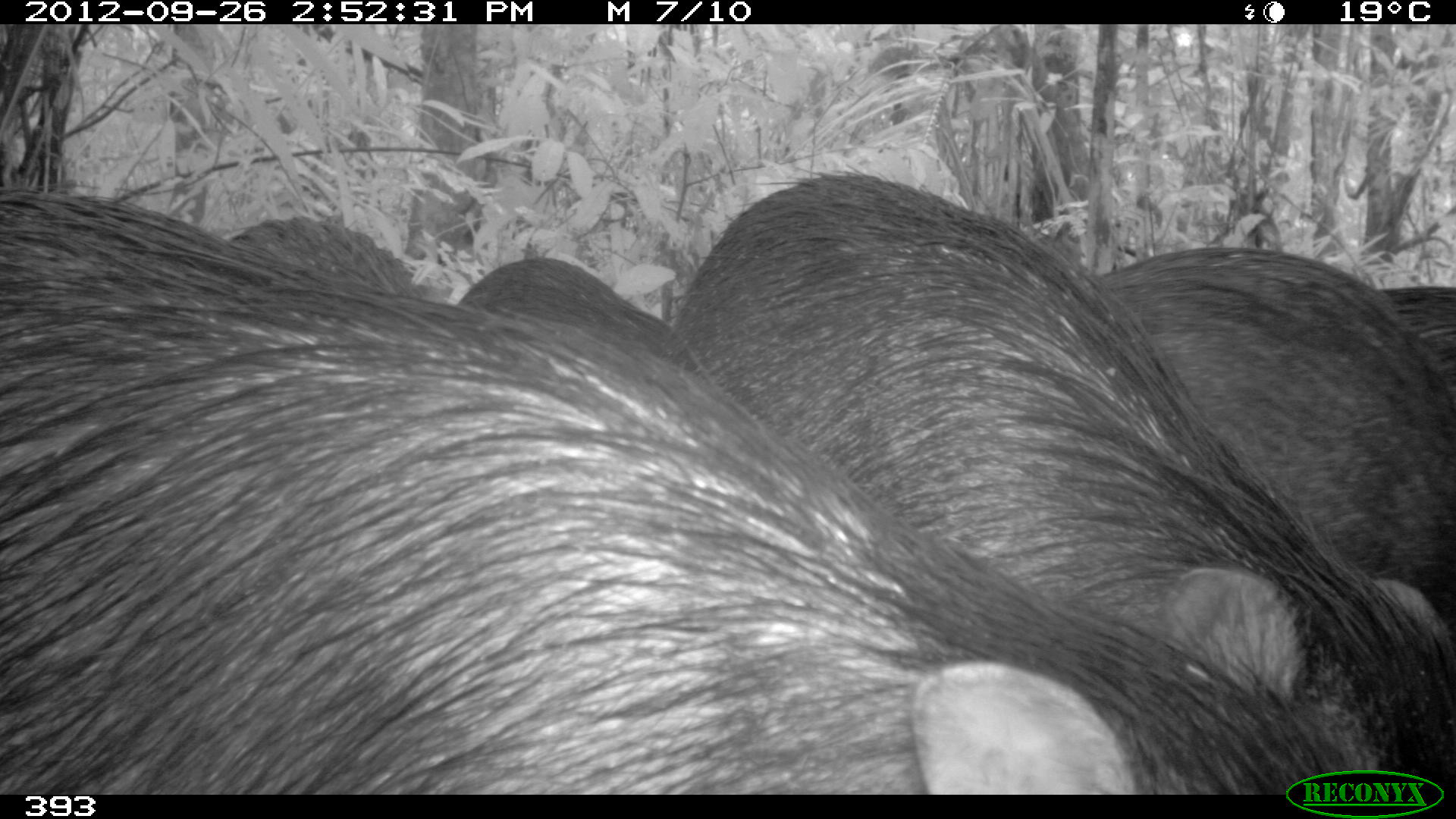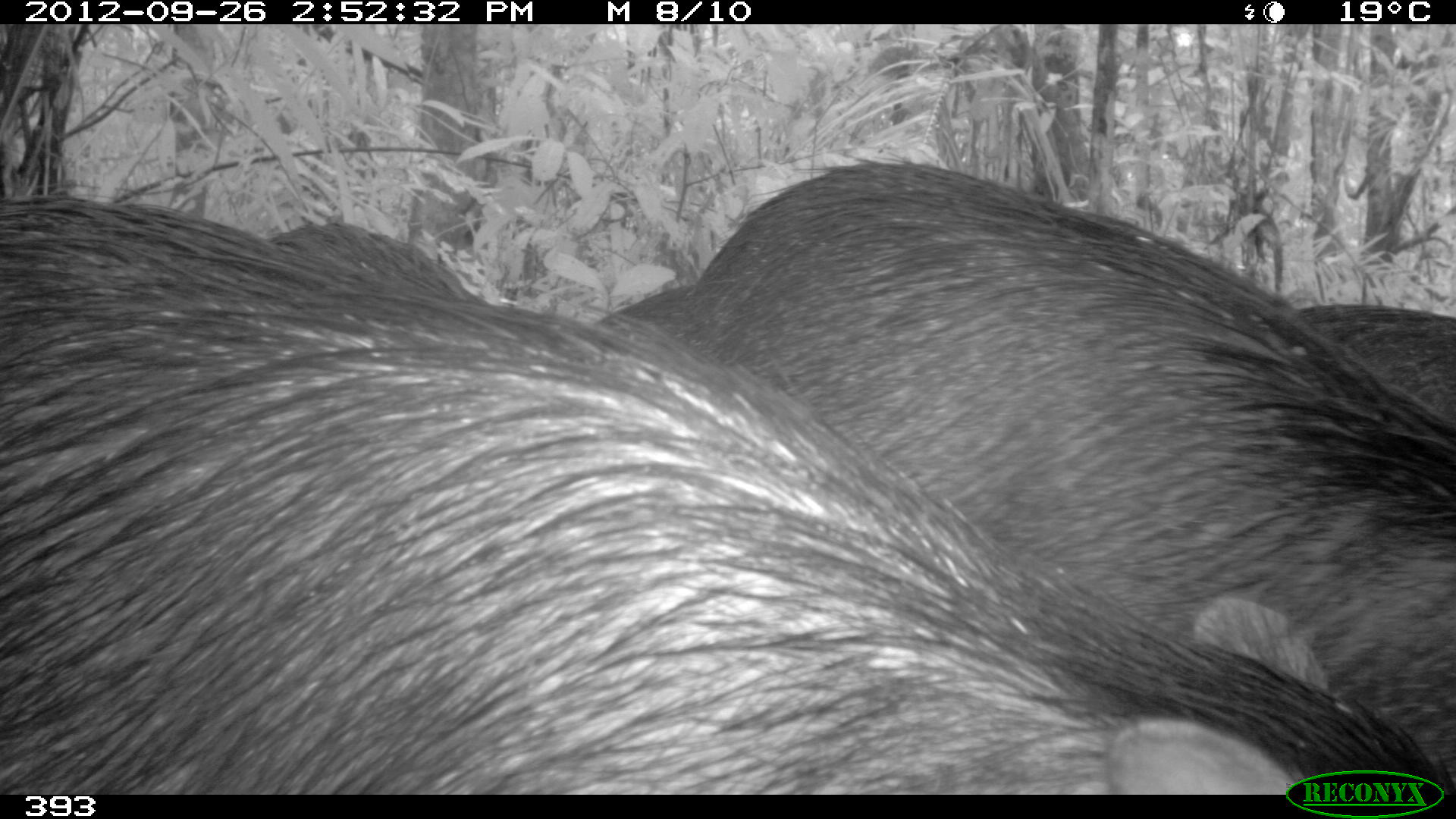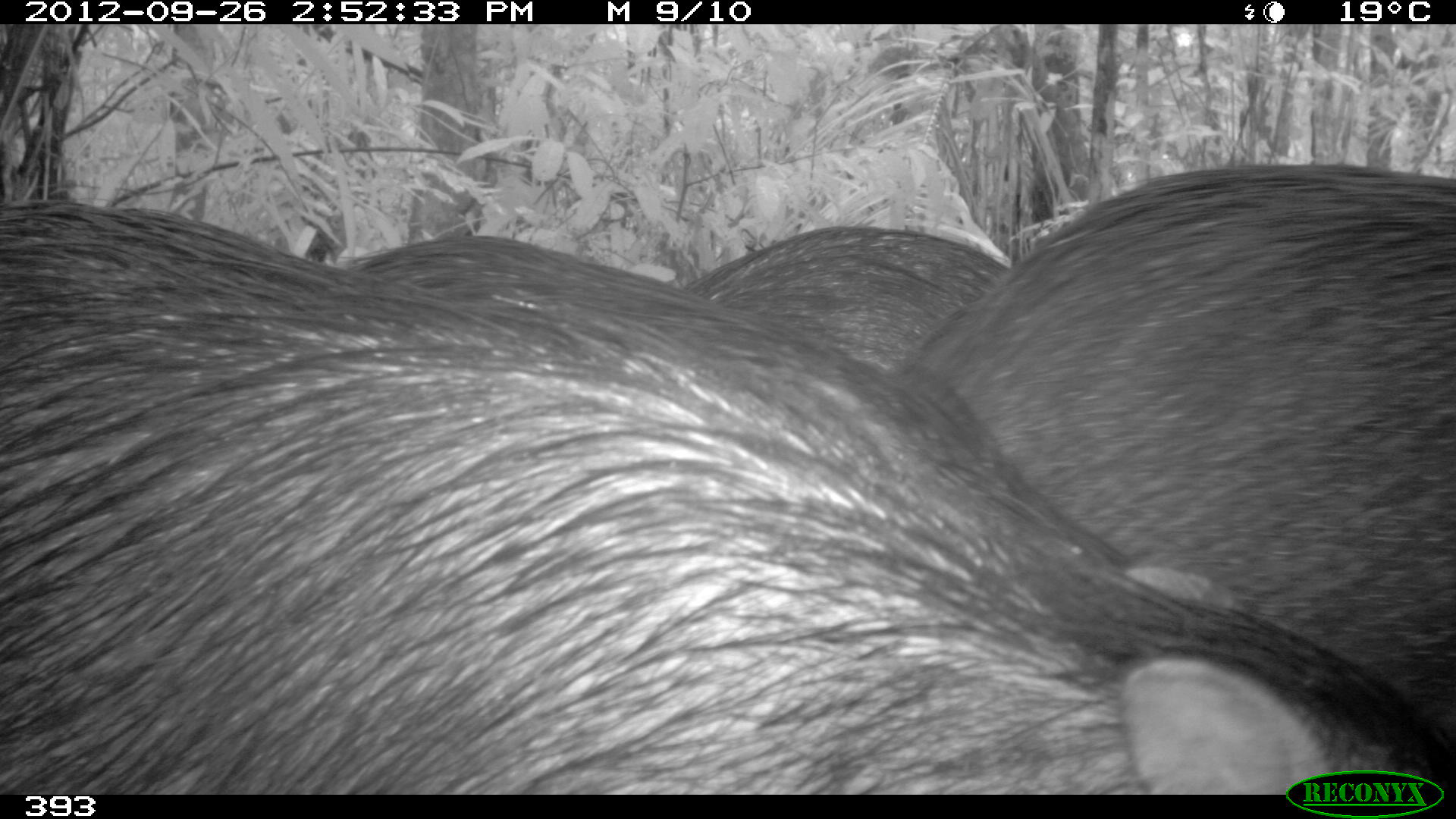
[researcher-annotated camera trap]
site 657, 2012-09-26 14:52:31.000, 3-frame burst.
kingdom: Animalia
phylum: Chordata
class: Mammalia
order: Artiodactyla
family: Tayassuidae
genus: Tayassu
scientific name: Tayassu pecari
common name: white-lipped peccary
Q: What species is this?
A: Tayassu pecari (white-lipped peccary).